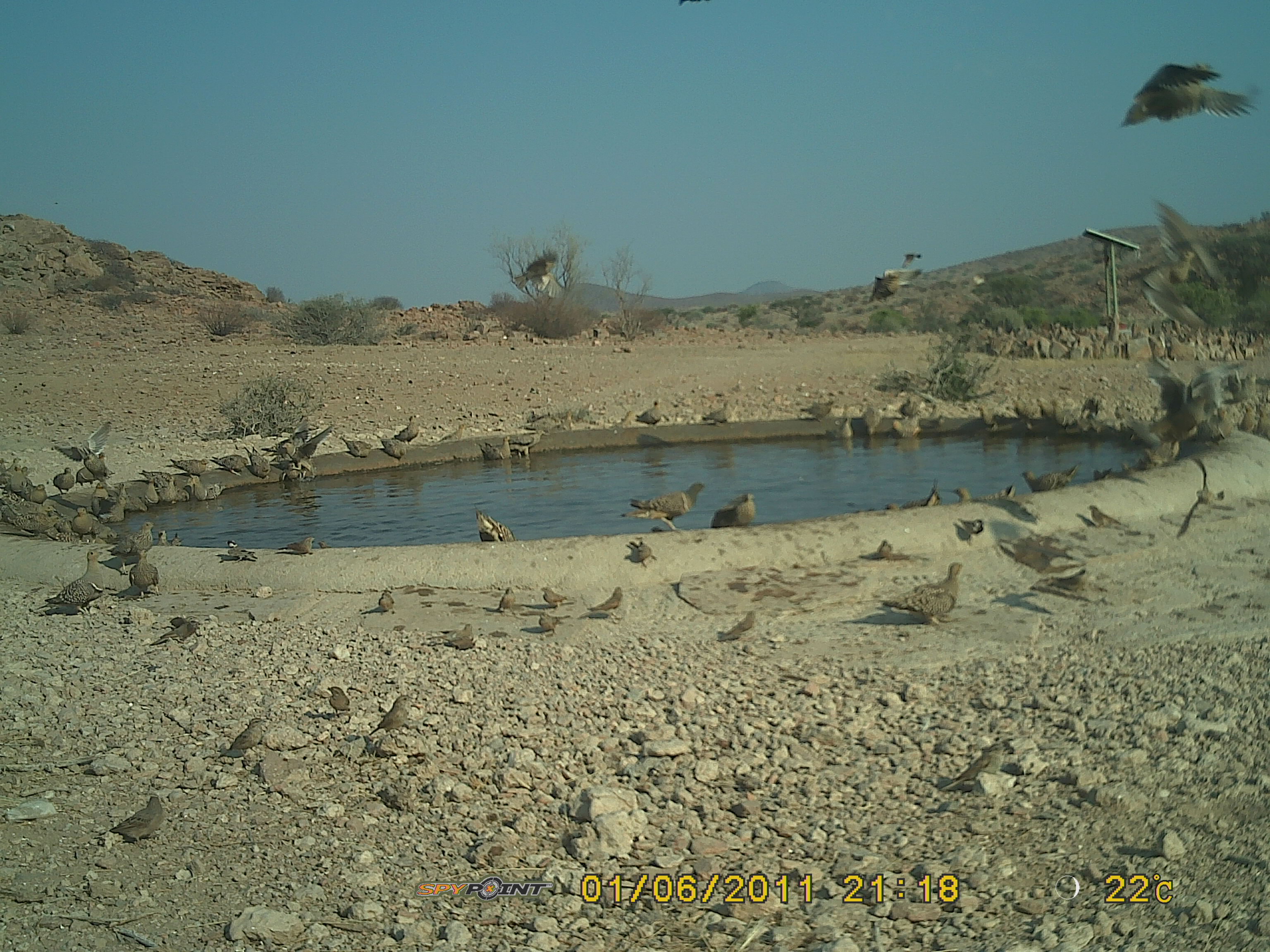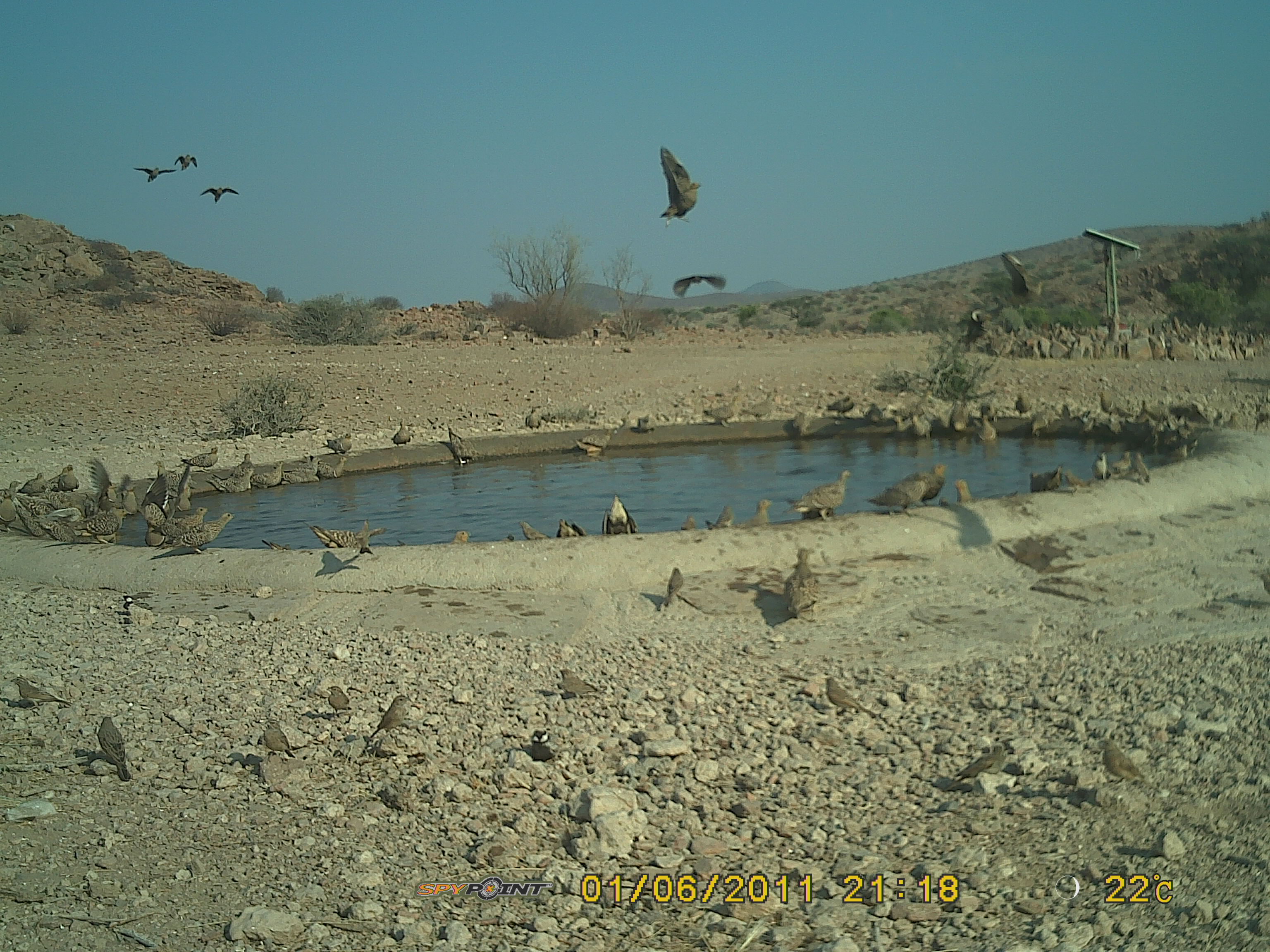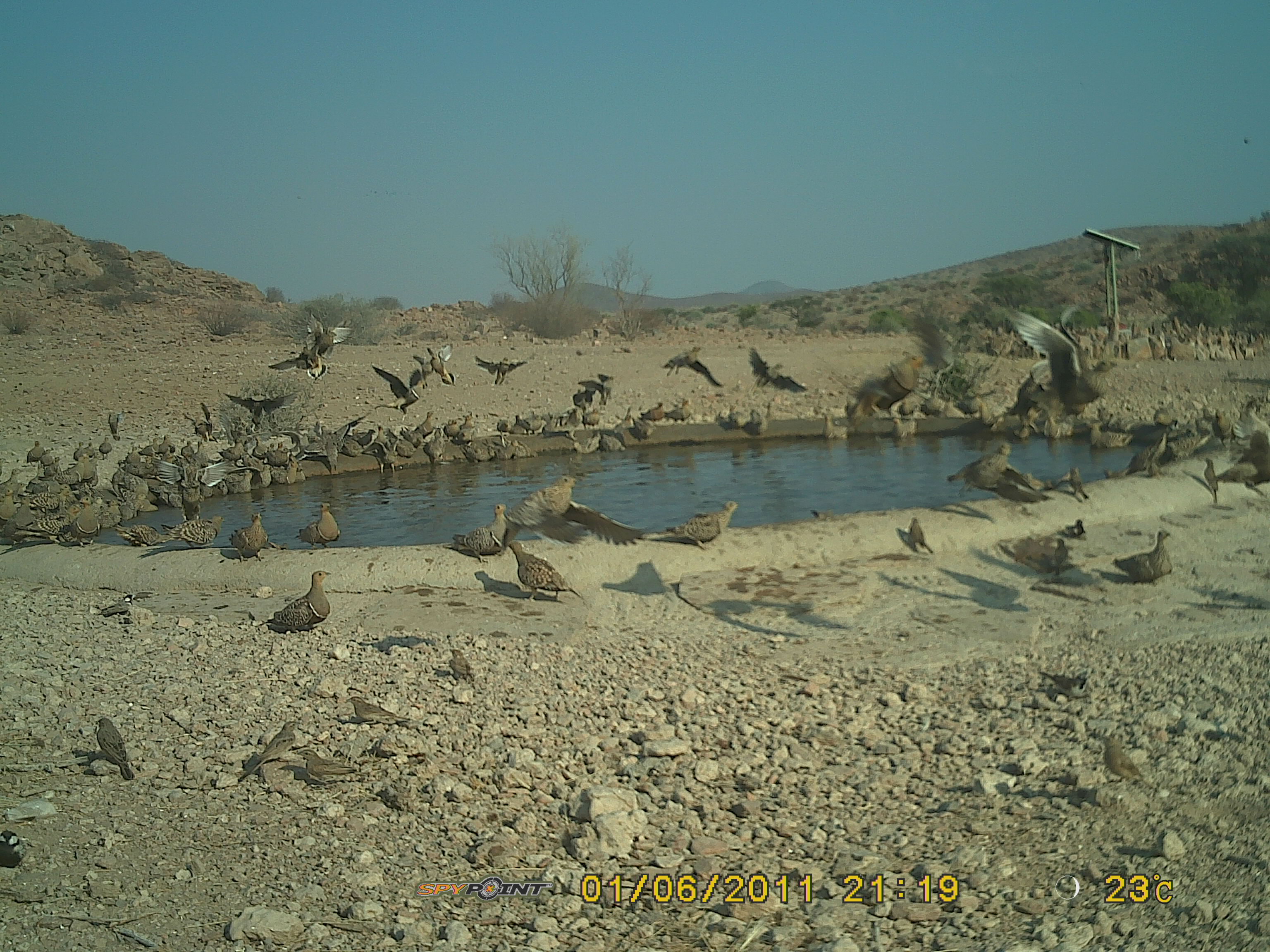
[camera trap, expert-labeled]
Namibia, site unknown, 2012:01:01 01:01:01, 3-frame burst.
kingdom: Animalia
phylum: Chordata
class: Aves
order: Pterocliformes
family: Pteroclidae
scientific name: Pteroclidae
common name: sandgrouse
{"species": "Pteroclidae (sandgrouse)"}